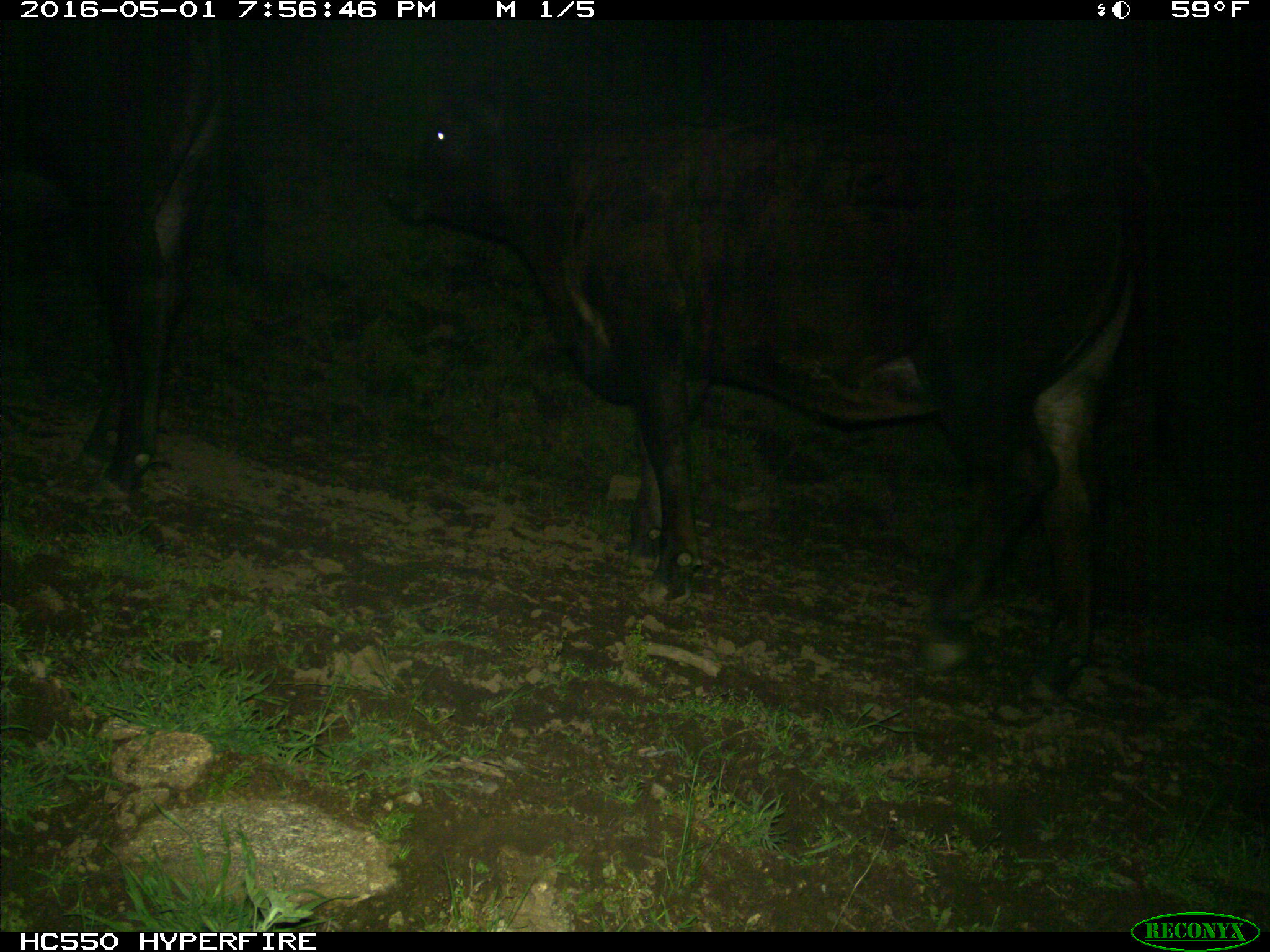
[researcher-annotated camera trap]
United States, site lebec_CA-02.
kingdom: Animalia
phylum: Chordata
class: Mammalia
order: Artiodactyla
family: Bovidae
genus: Bos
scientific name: Bos taurus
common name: domestic cow